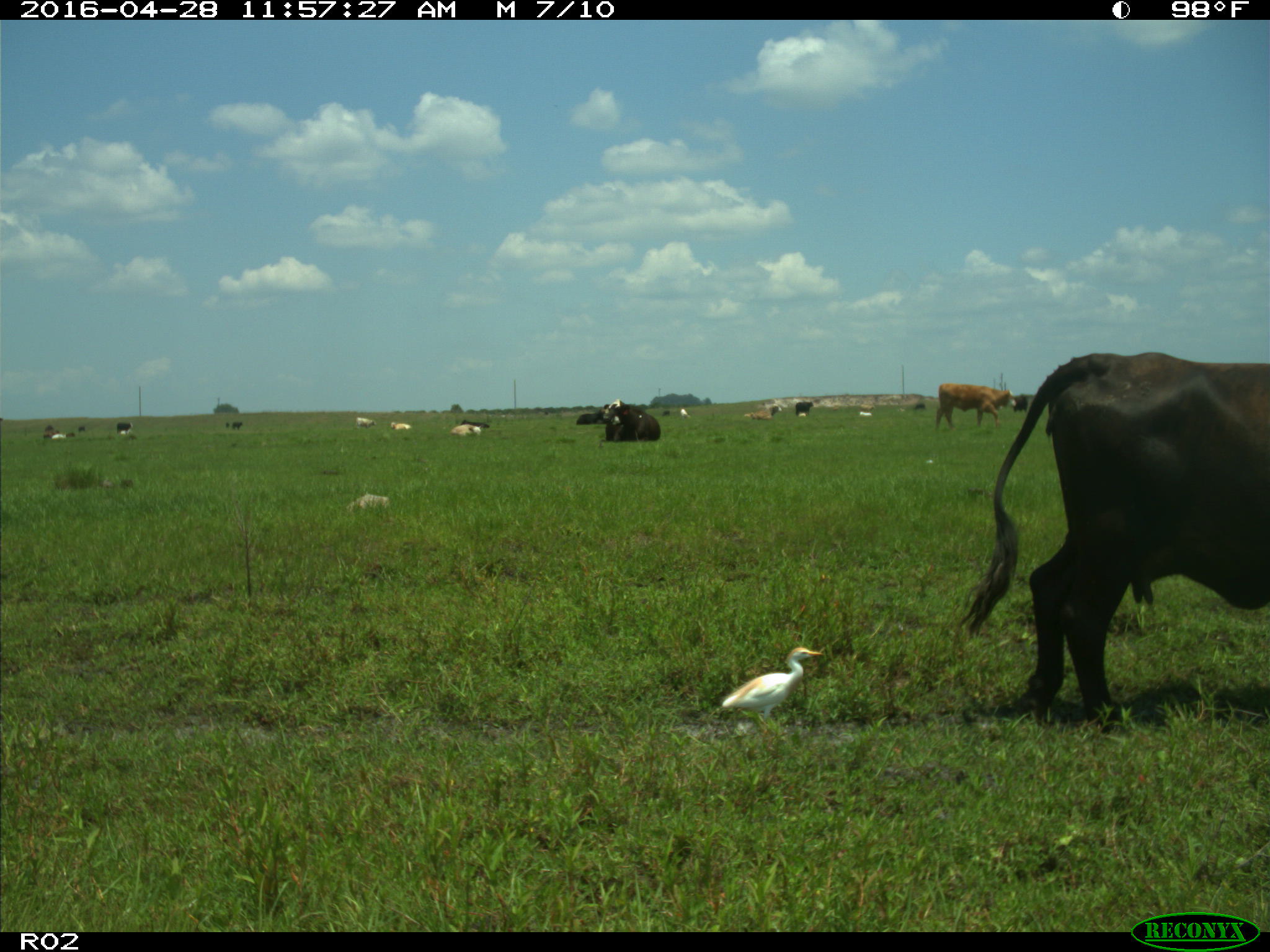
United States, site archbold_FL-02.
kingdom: Animalia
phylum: Chordata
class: Mammalia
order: Artiodactyla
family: Bovidae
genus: Bos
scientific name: Bos taurus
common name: domestic cow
Bos taurus (domestic cow).